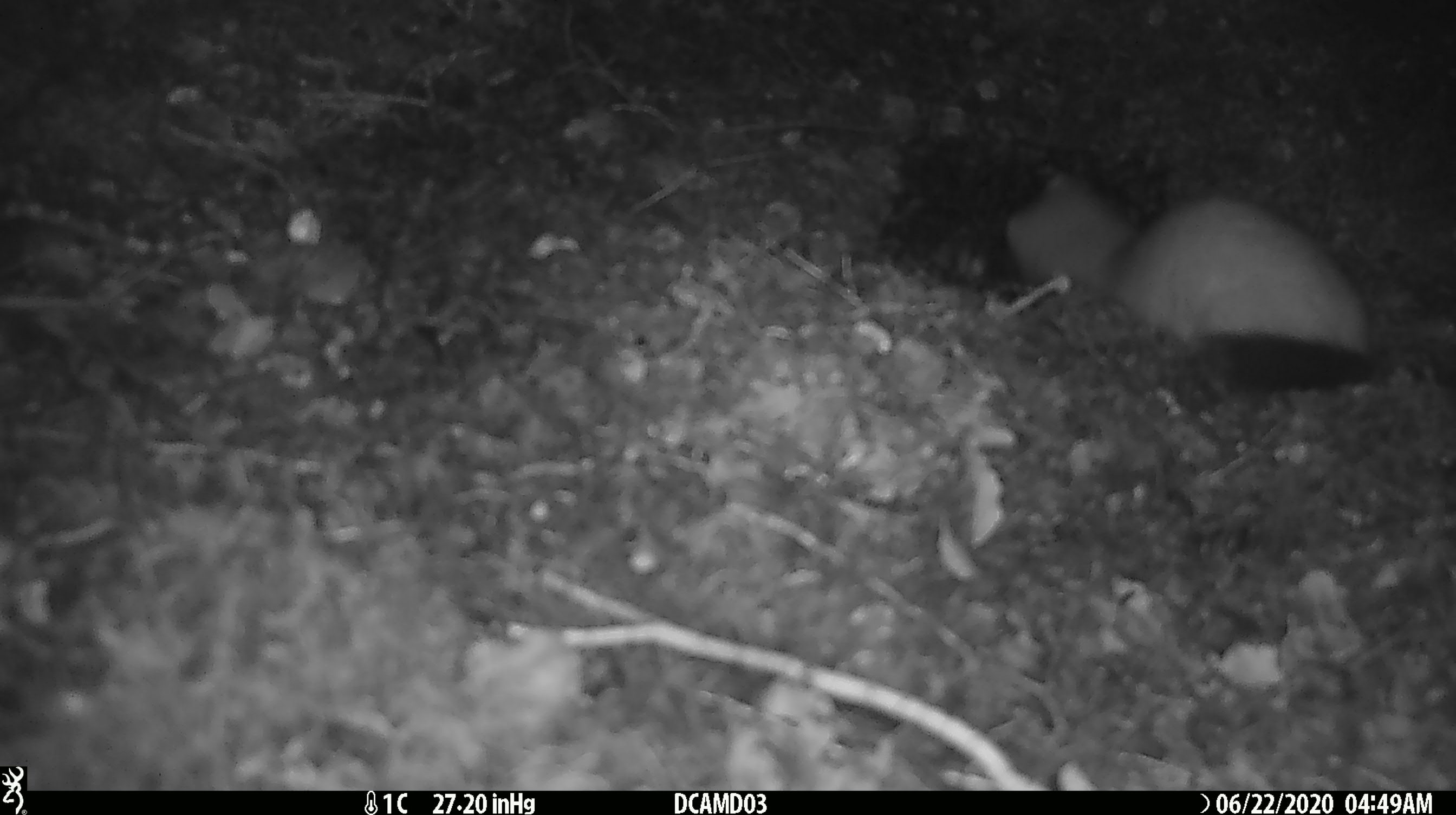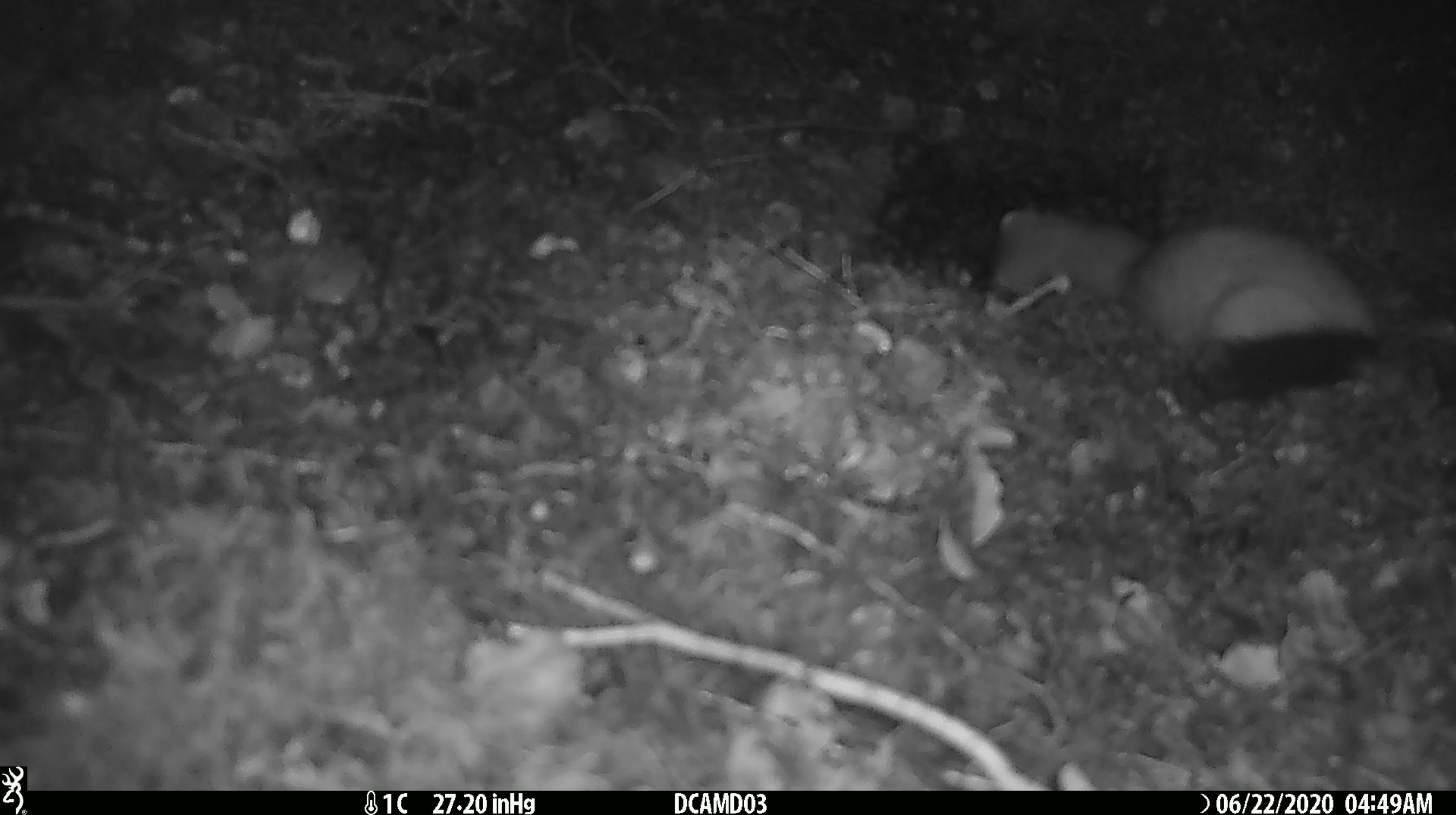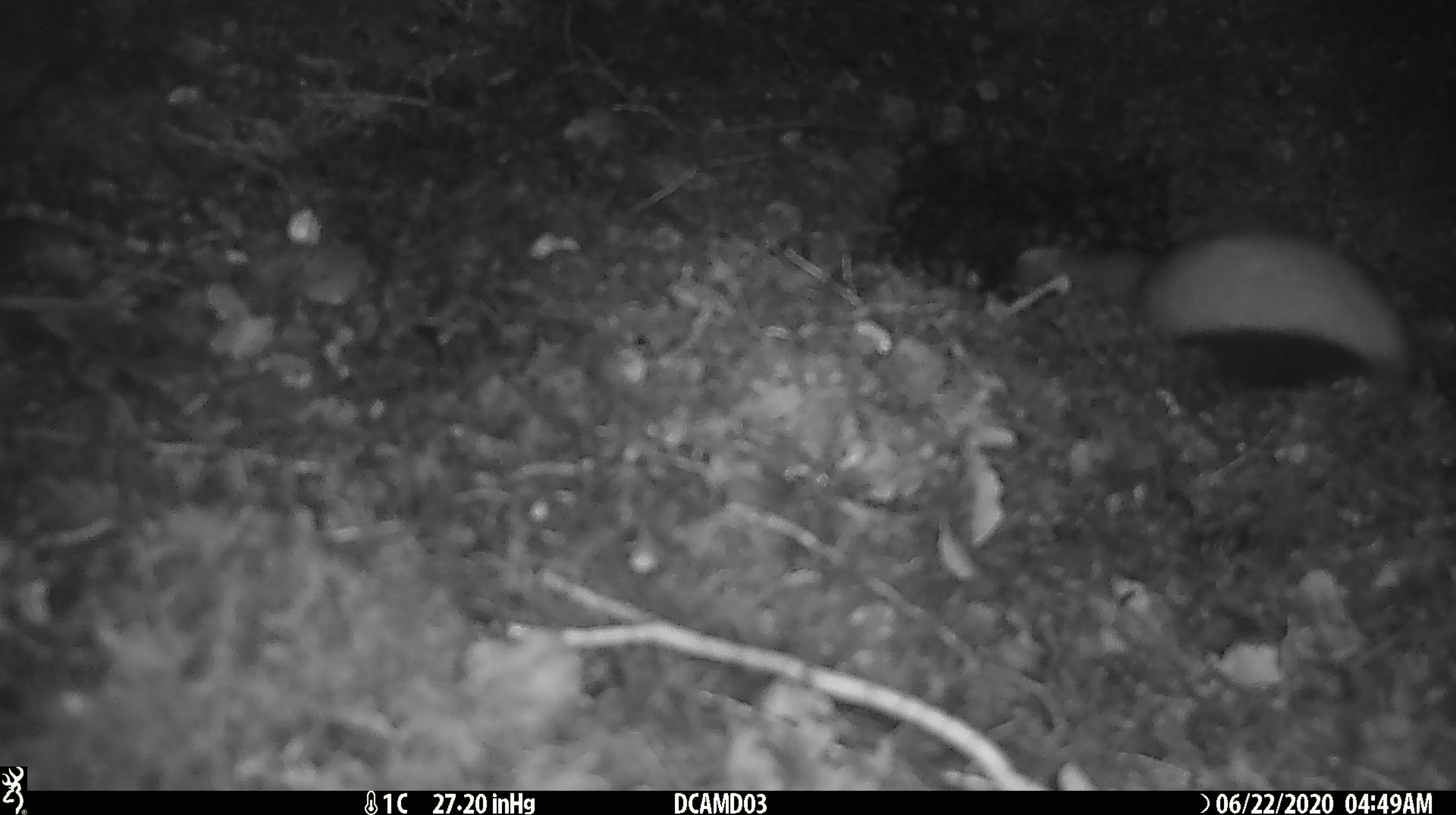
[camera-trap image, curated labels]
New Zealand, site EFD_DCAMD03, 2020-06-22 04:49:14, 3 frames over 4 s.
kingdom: Animalia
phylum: Chordata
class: Mammalia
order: Carnivora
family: Mustelidae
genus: Mustela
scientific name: Mustela erminea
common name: stoat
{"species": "stoat (Mustela erminea)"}